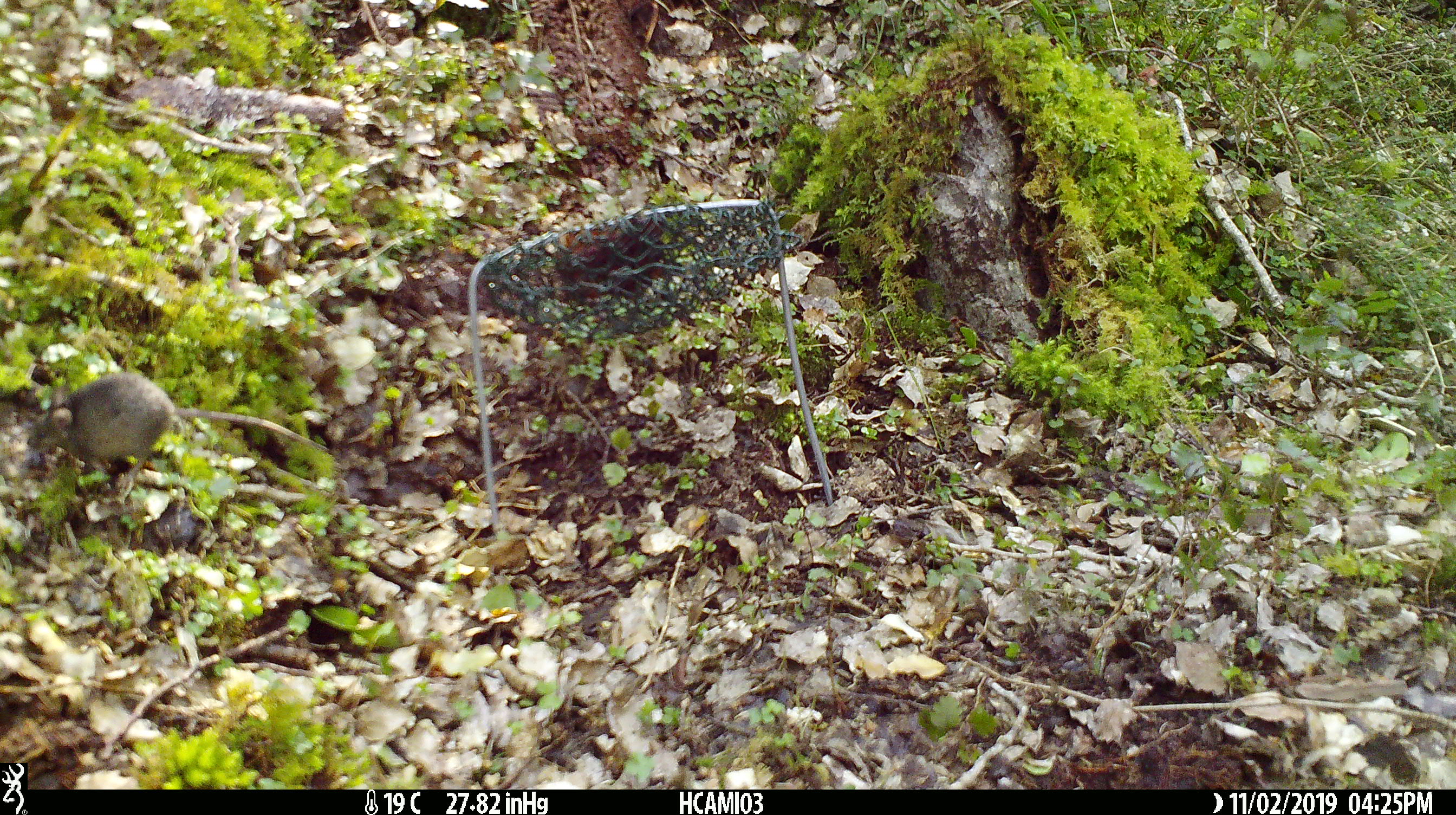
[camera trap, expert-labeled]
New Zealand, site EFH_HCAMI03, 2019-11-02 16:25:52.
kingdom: Animalia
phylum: Chordata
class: Mammalia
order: Rodentia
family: Muridae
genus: Mus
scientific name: Mus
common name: mouse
Mouse (Mus).